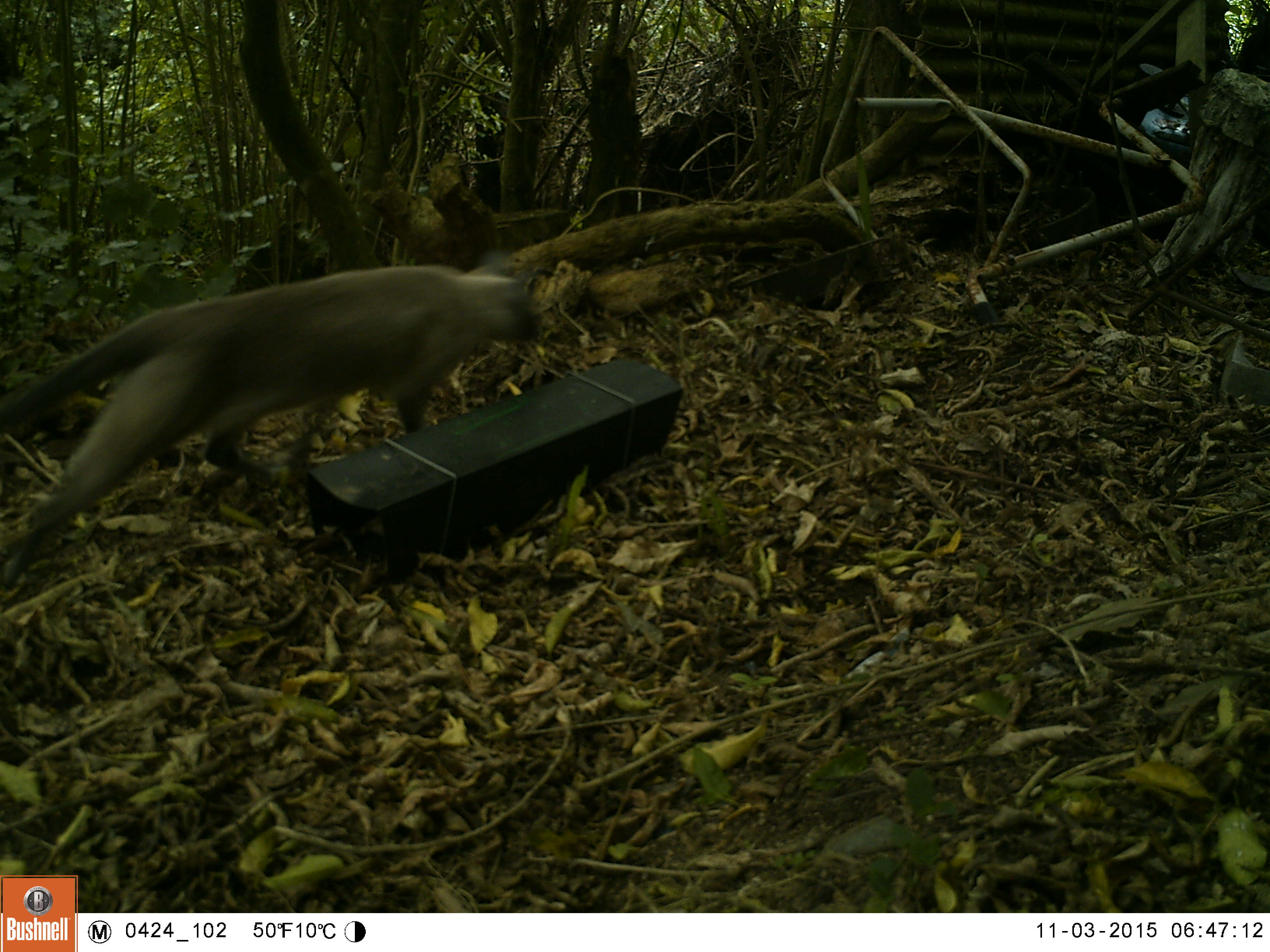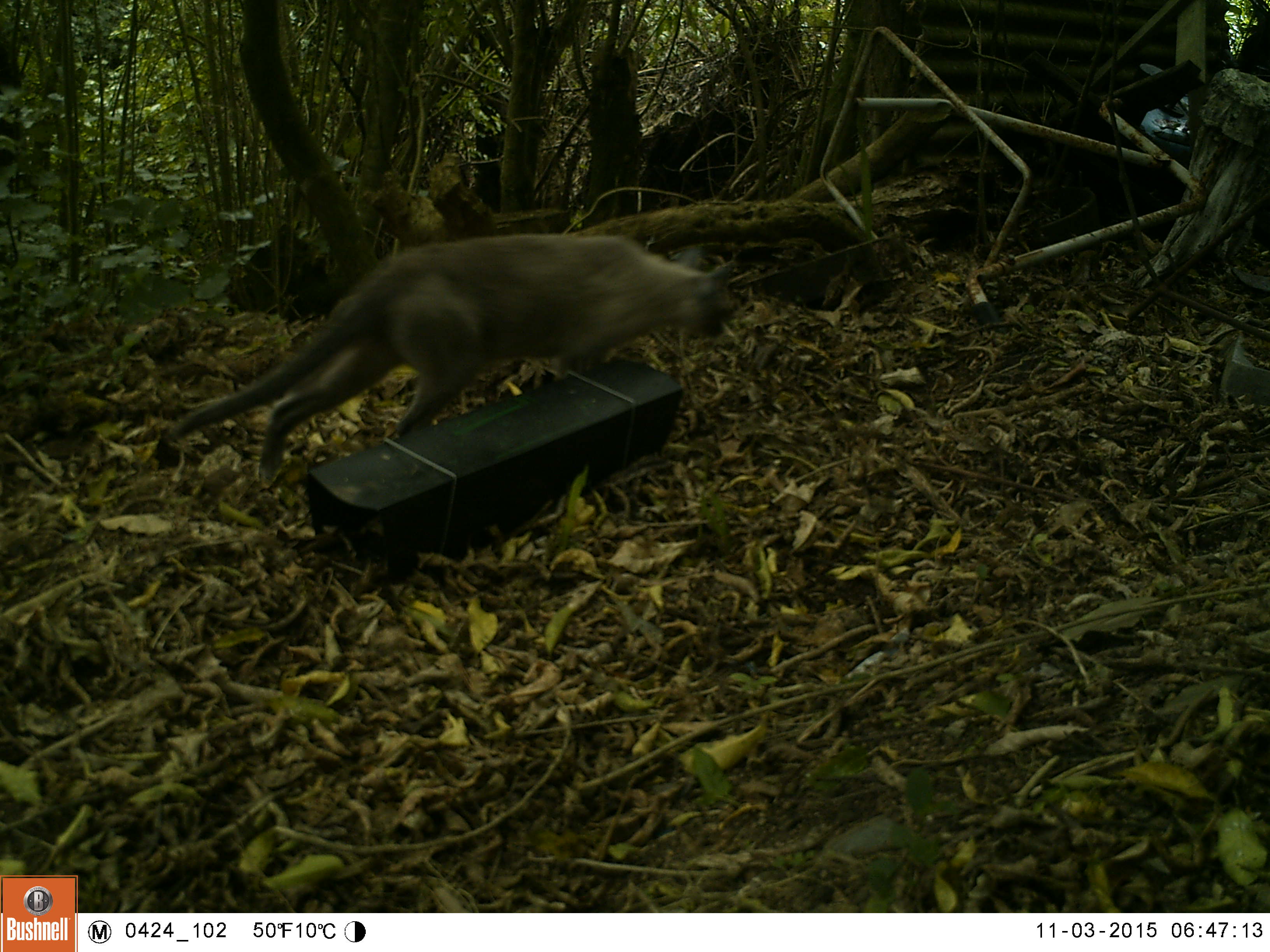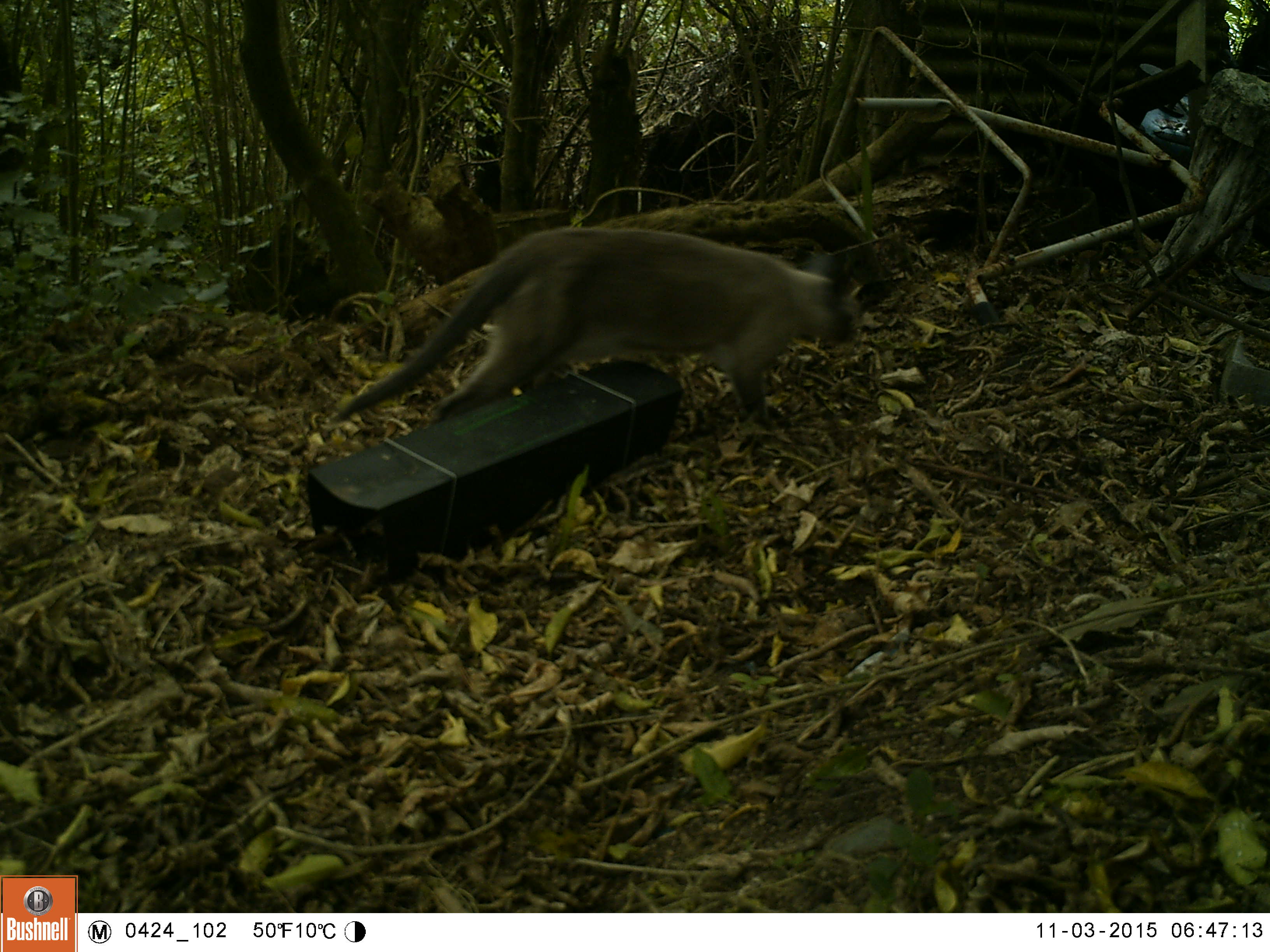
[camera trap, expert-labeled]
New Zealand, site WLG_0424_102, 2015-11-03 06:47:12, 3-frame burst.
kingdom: Animalia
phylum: Chordata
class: Mammalia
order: Carnivora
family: Felidae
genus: Felis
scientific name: Felis catus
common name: domestic cat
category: cat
Cat (domestic cat) (Felis catus).